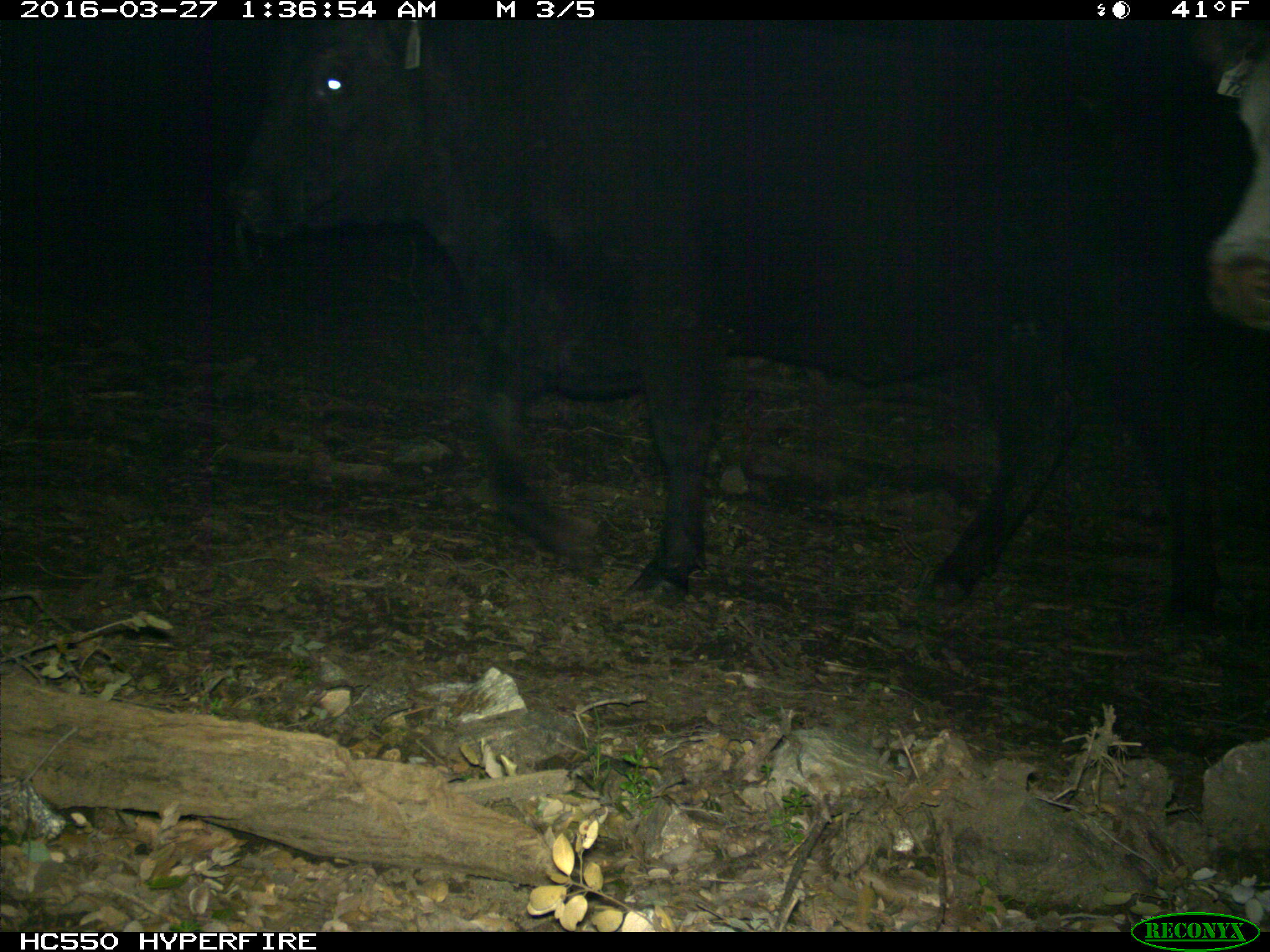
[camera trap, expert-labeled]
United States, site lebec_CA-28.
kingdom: Animalia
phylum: Chordata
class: Mammalia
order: Artiodactyla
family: Bovidae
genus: Bos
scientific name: Bos taurus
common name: domestic cow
Bos taurus (domestic cow).